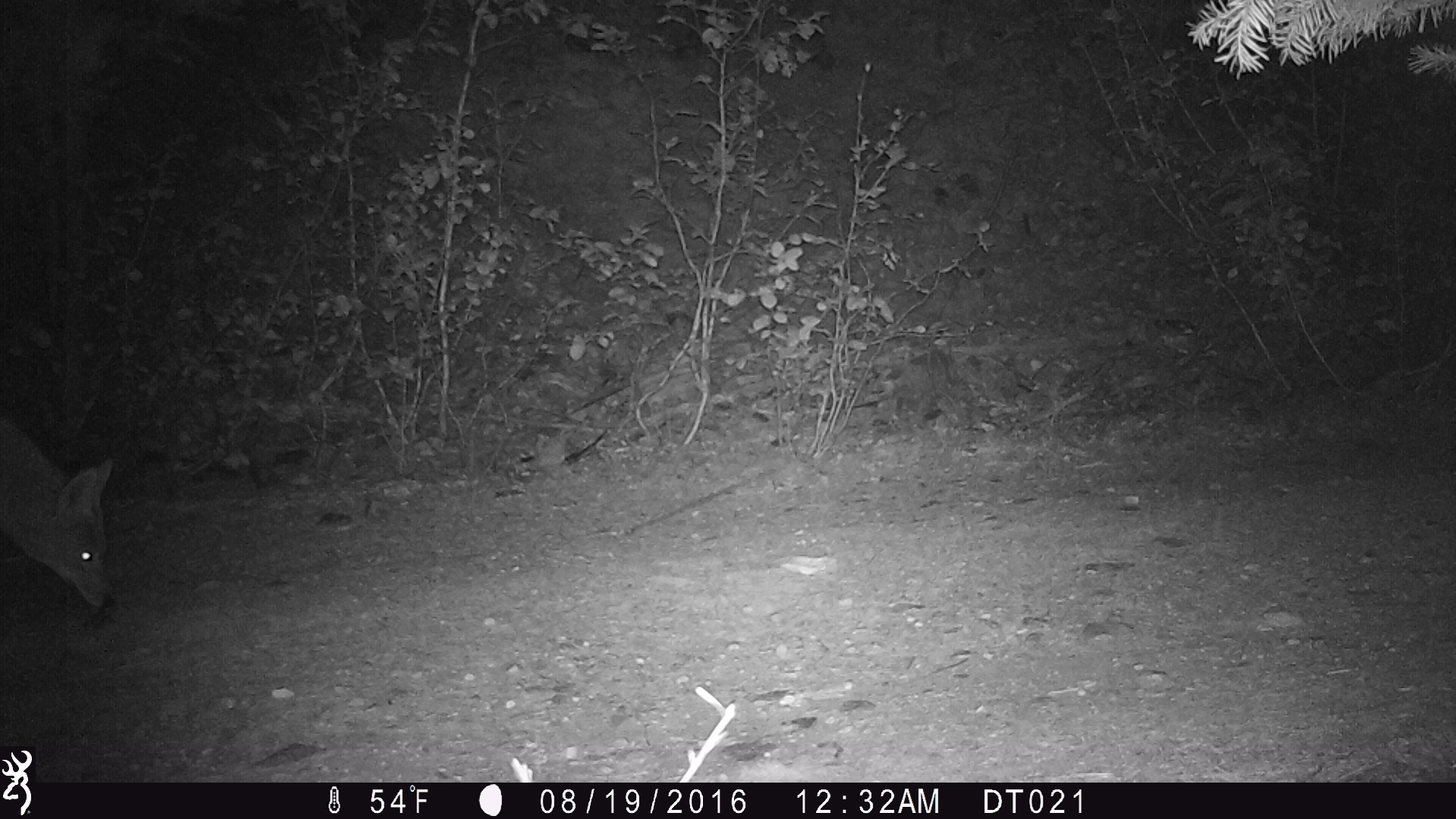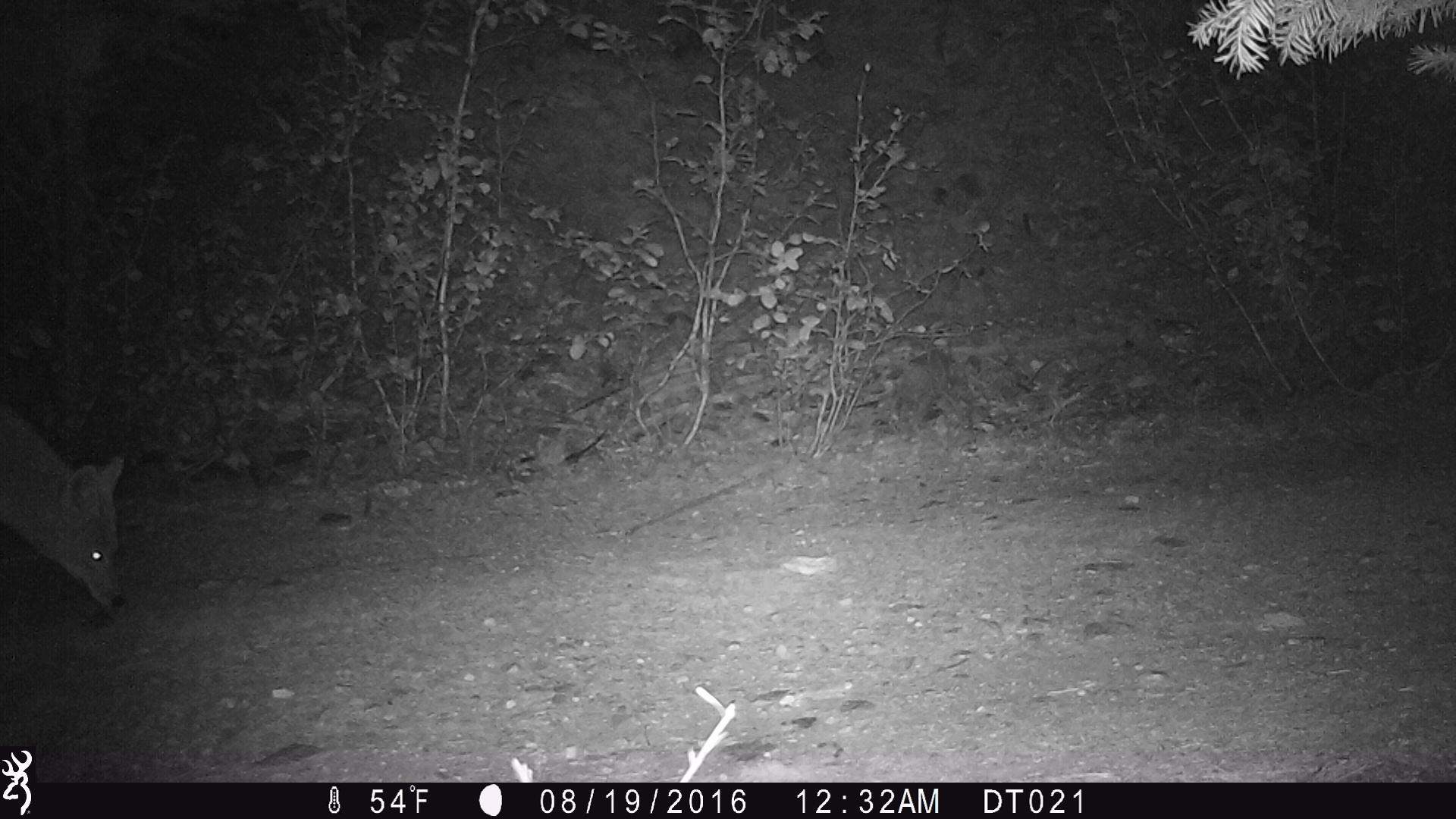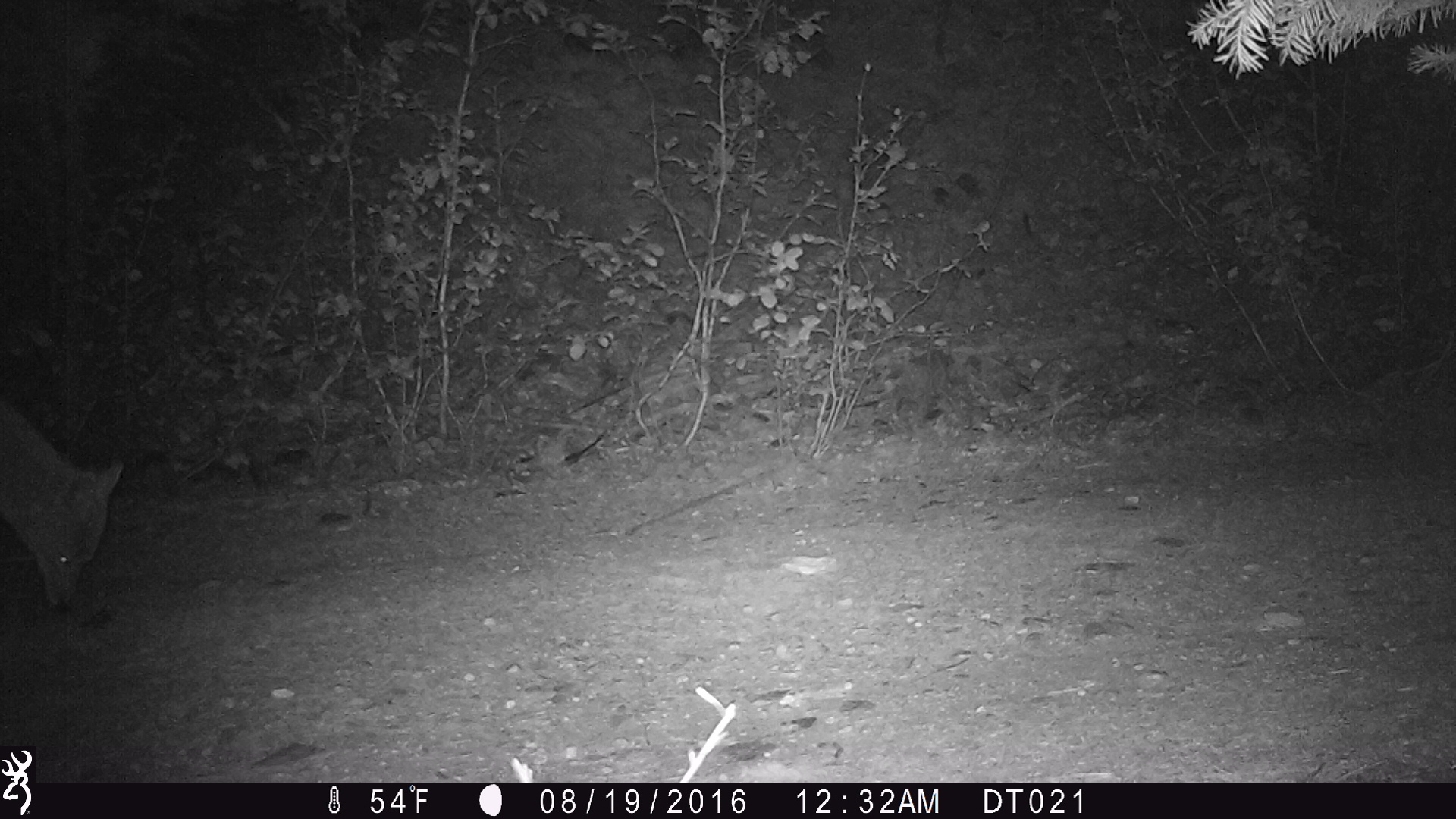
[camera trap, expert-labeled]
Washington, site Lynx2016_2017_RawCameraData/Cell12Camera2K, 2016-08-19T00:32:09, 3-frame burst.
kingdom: Animalia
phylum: Chordata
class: Mammalia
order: Carnivora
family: Canidae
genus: Canis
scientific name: Canis latrans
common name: coyote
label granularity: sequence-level